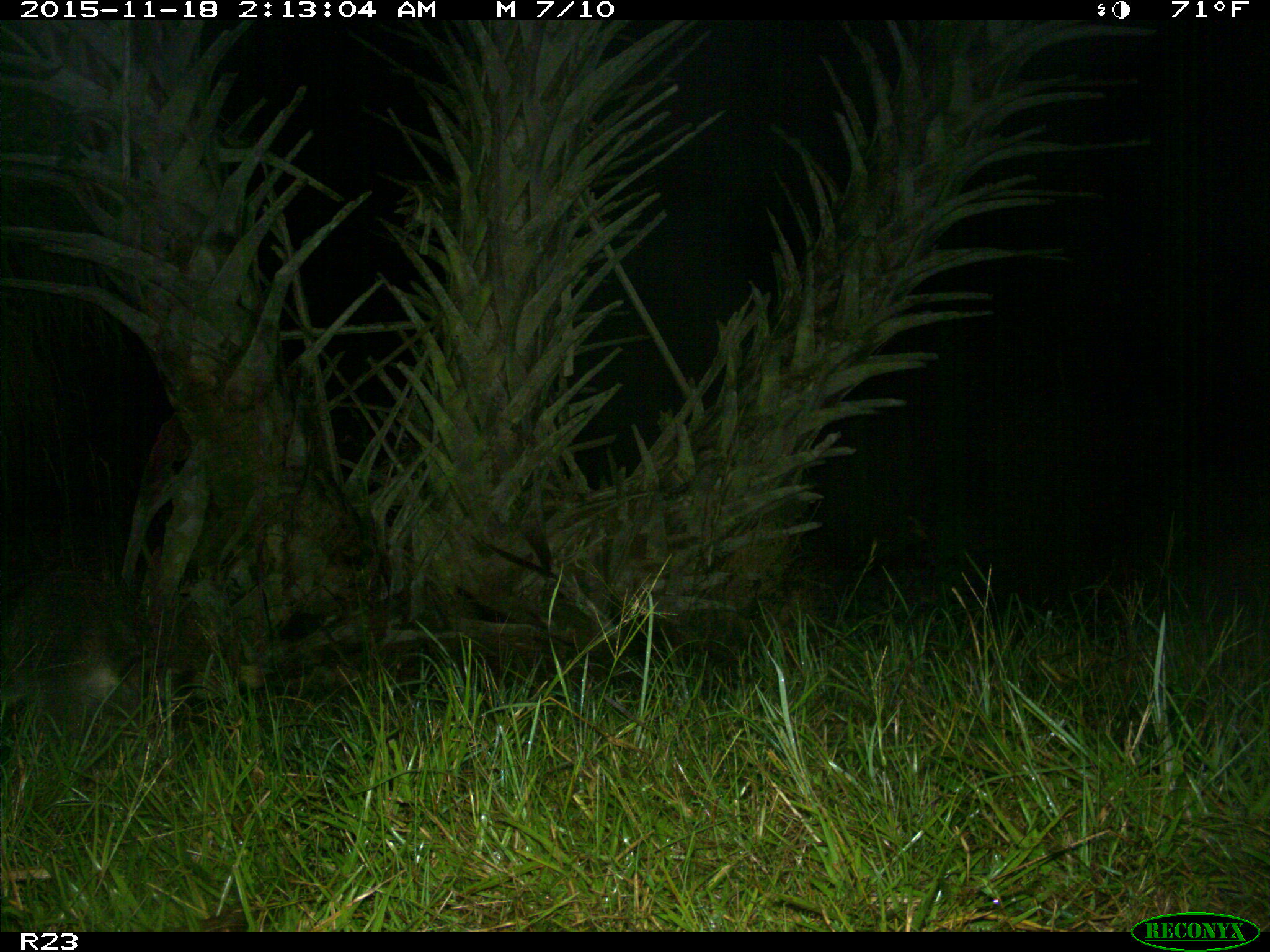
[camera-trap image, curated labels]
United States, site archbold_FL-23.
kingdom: Animalia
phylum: Chordata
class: Mammalia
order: Carnivora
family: Procyonidae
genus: Procyon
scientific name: Procyon lotor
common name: common raccoon